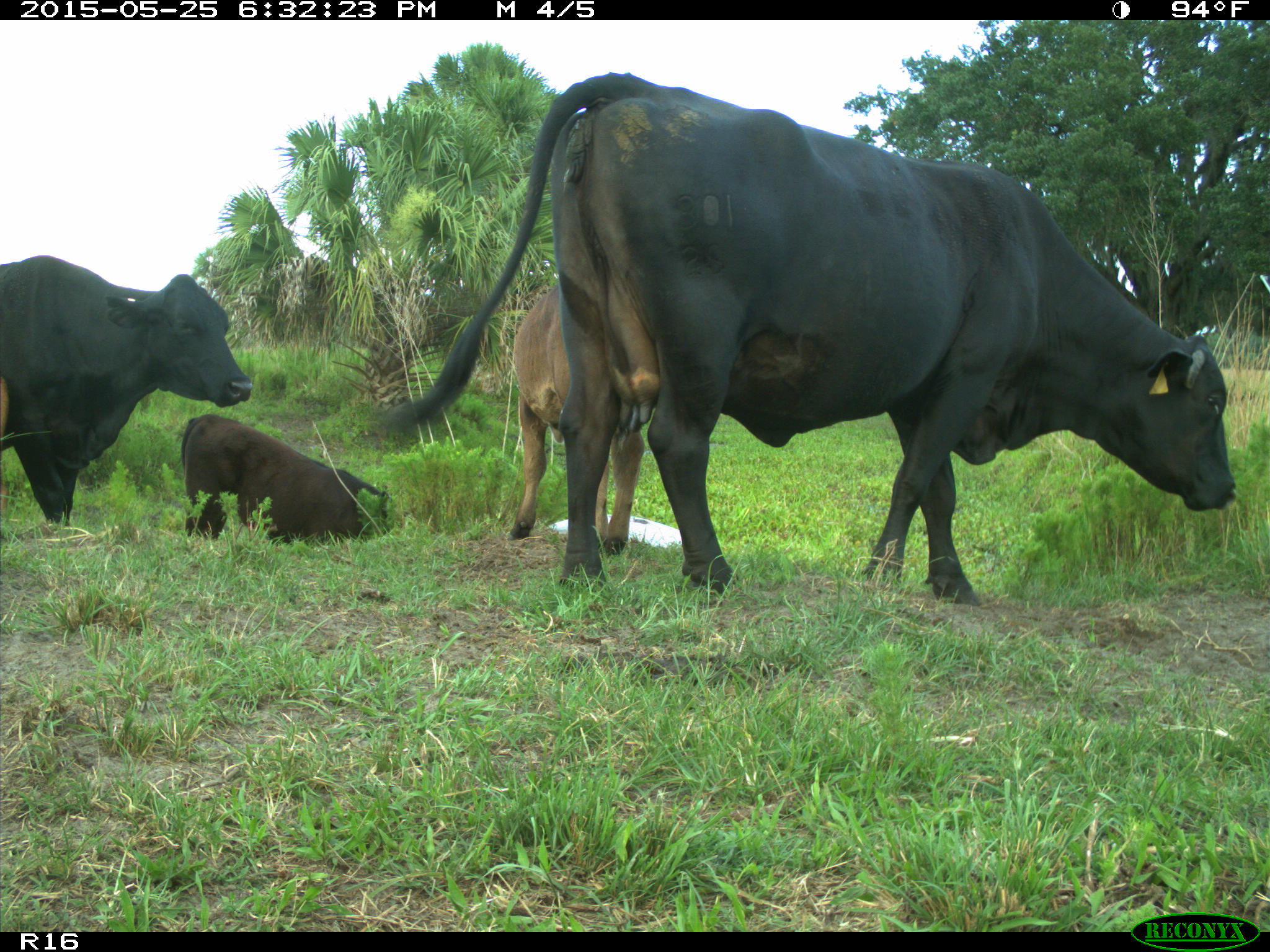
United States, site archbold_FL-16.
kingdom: Animalia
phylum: Chordata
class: Mammalia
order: Artiodactyla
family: Bovidae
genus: Bos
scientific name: Bos taurus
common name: domestic cow